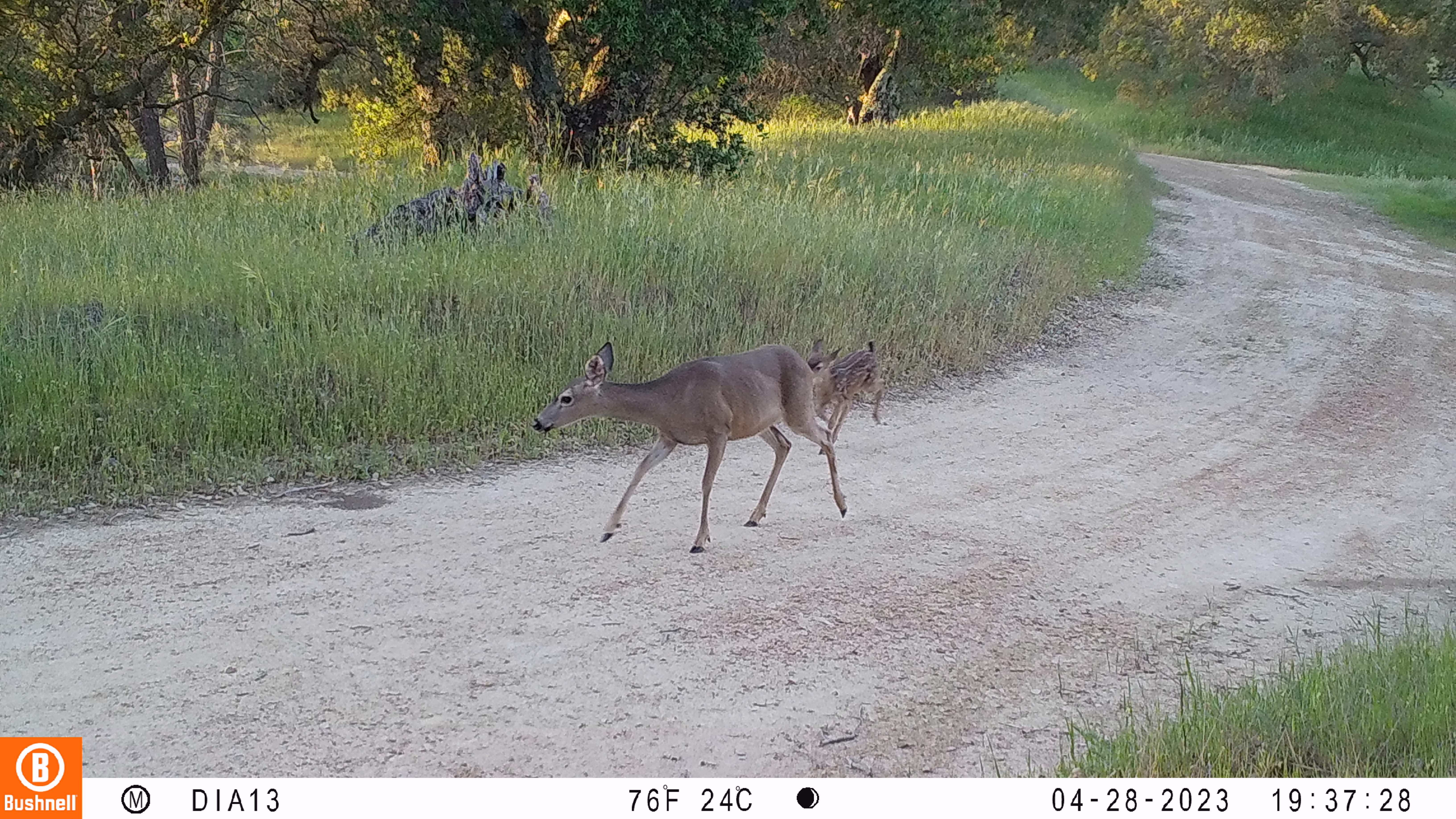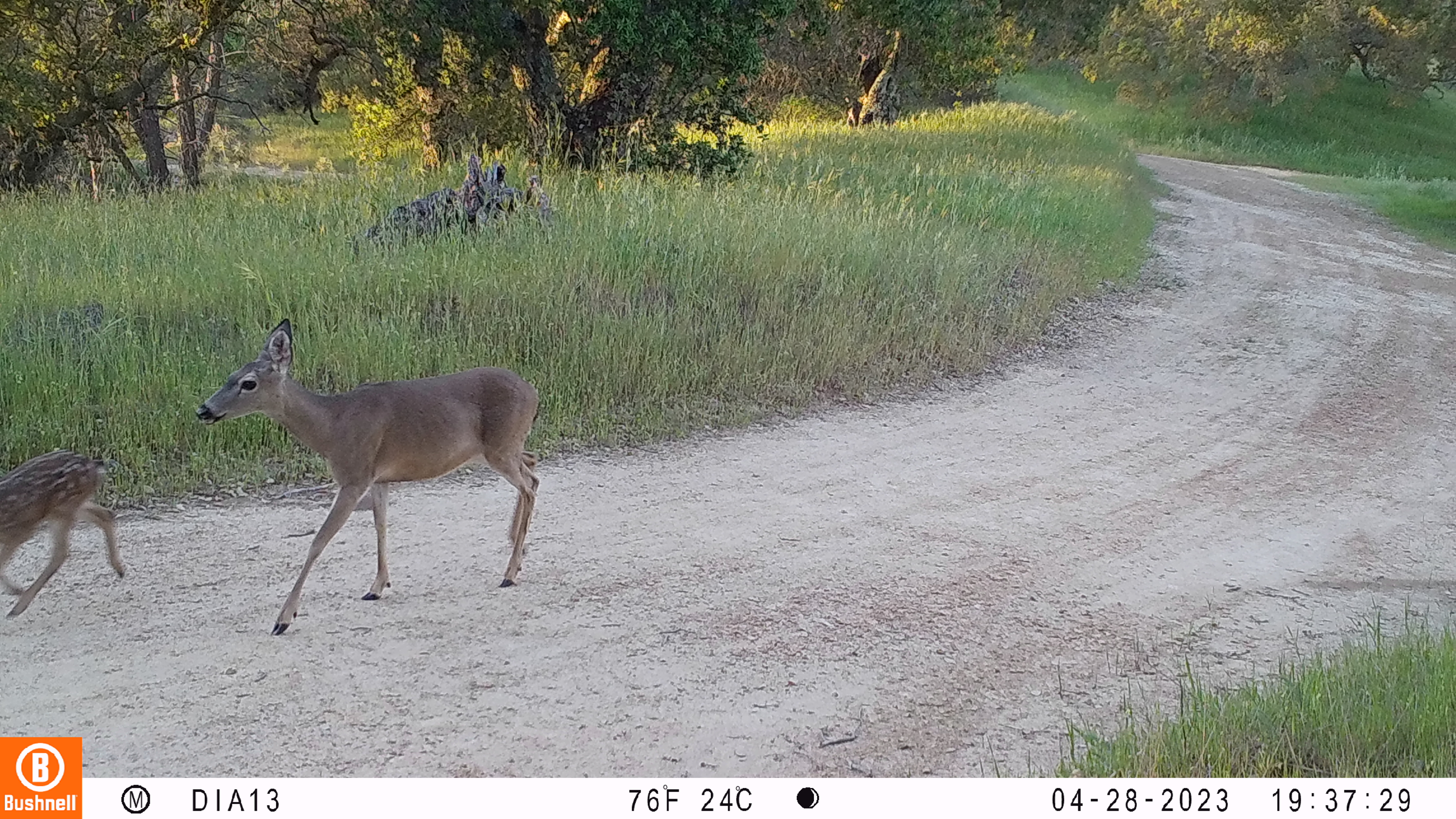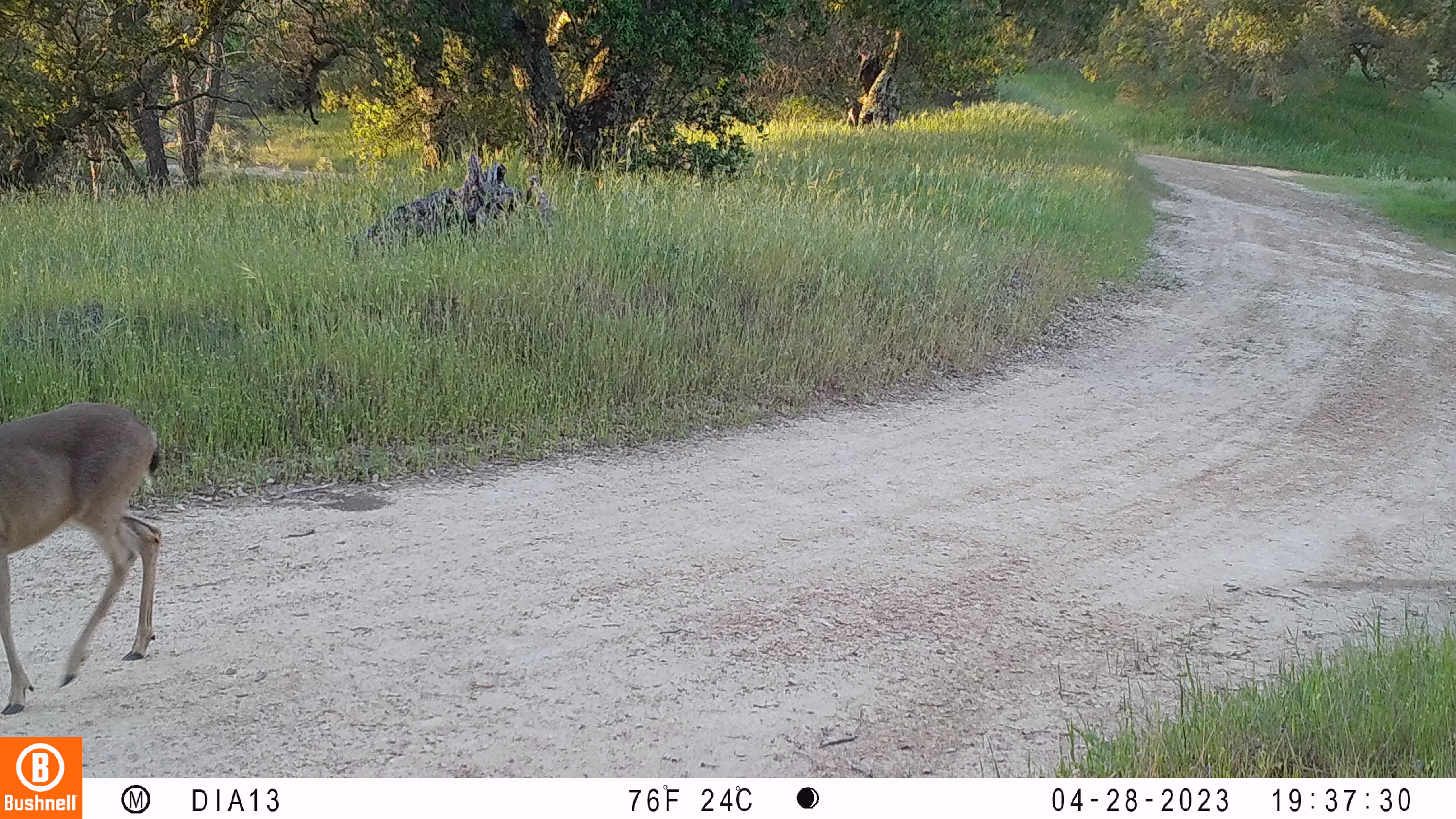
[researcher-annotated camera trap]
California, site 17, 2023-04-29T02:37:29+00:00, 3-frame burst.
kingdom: Animalia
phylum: Chordata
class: Mammalia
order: Artiodactyla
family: Cervidae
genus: Odocoileus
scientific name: Odocoileus hemionus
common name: mule deer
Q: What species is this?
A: Mule deer (Odocoileus hemionus).